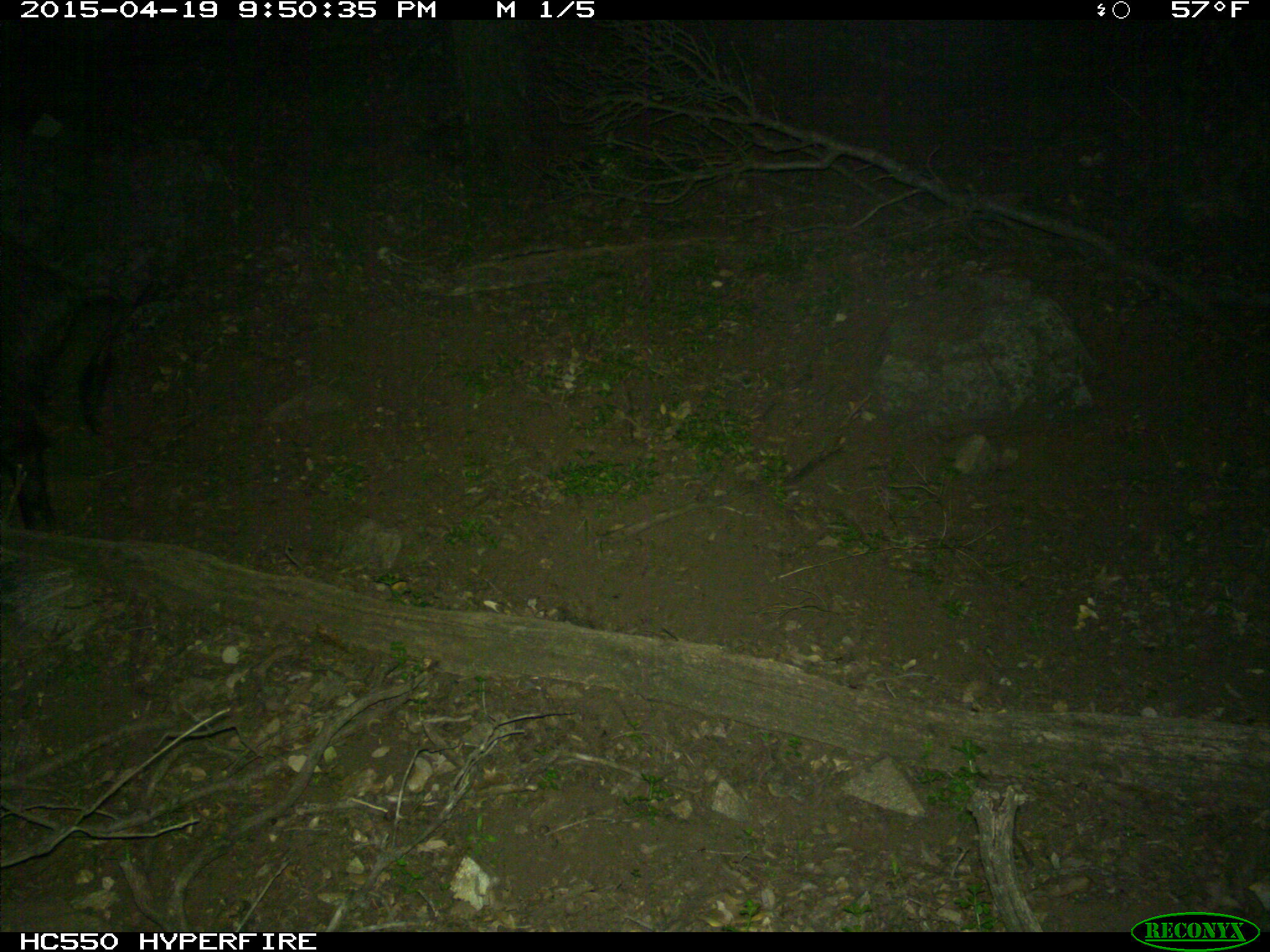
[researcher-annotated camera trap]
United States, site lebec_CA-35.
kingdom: Animalia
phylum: Chordata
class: Mammalia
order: Artiodactyla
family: Suidae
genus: Sus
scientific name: Sus scrofa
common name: wild boar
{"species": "Sus scrofa (wild boar)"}